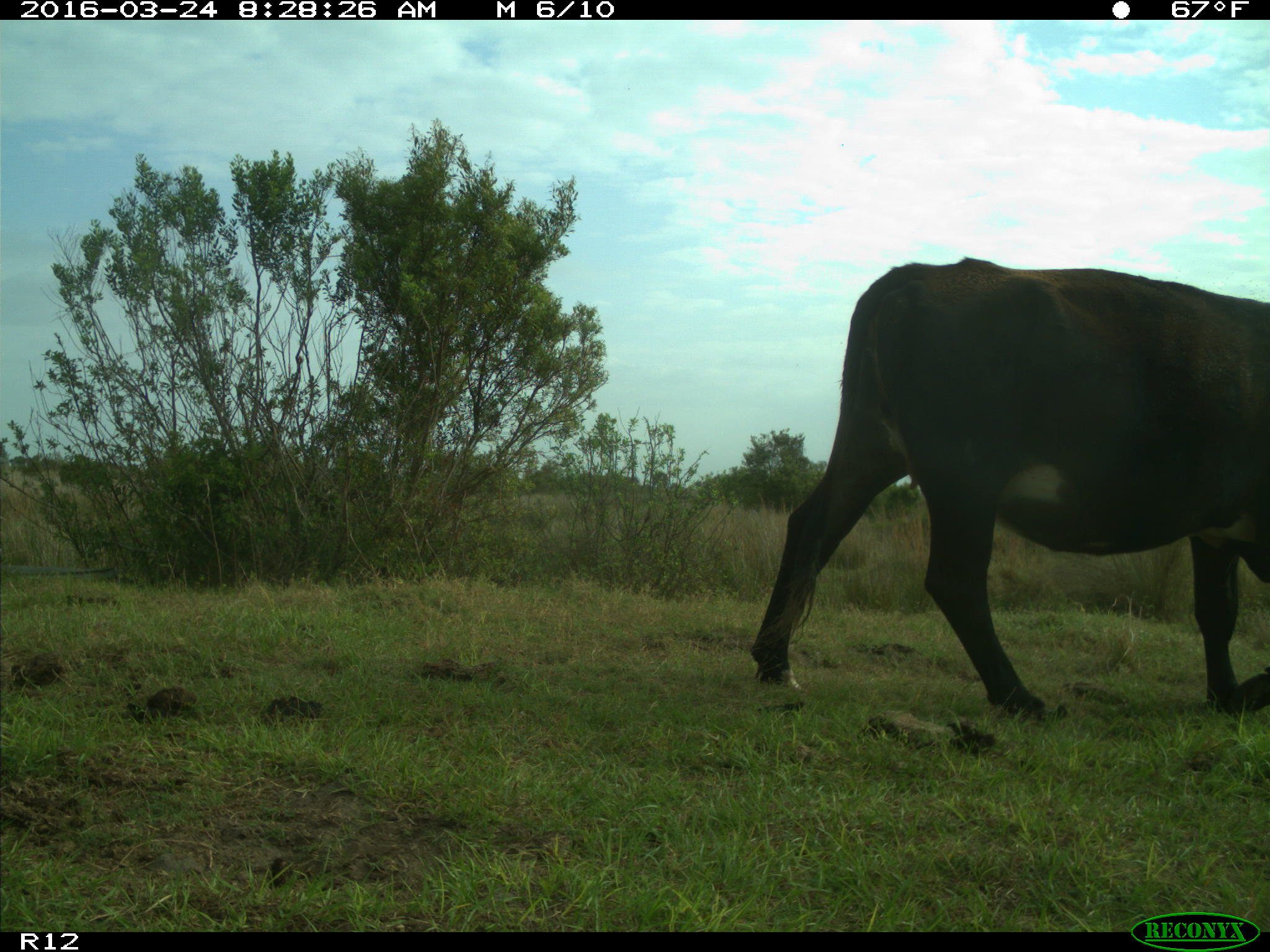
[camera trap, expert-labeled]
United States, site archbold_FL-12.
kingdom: Animalia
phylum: Chordata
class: Mammalia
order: Artiodactyla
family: Bovidae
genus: Bos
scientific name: Bos taurus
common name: domestic cow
Bos taurus (domestic cow).